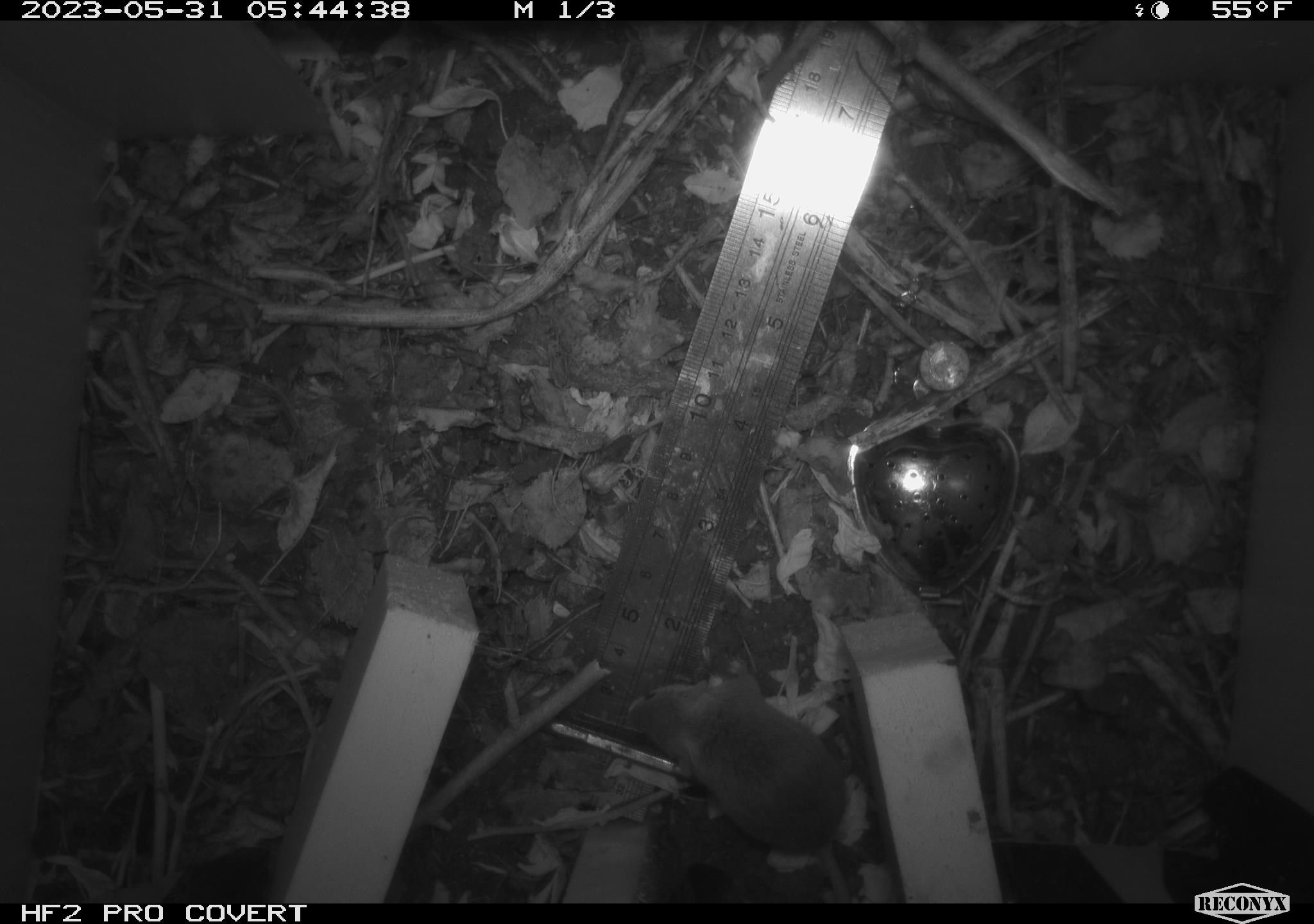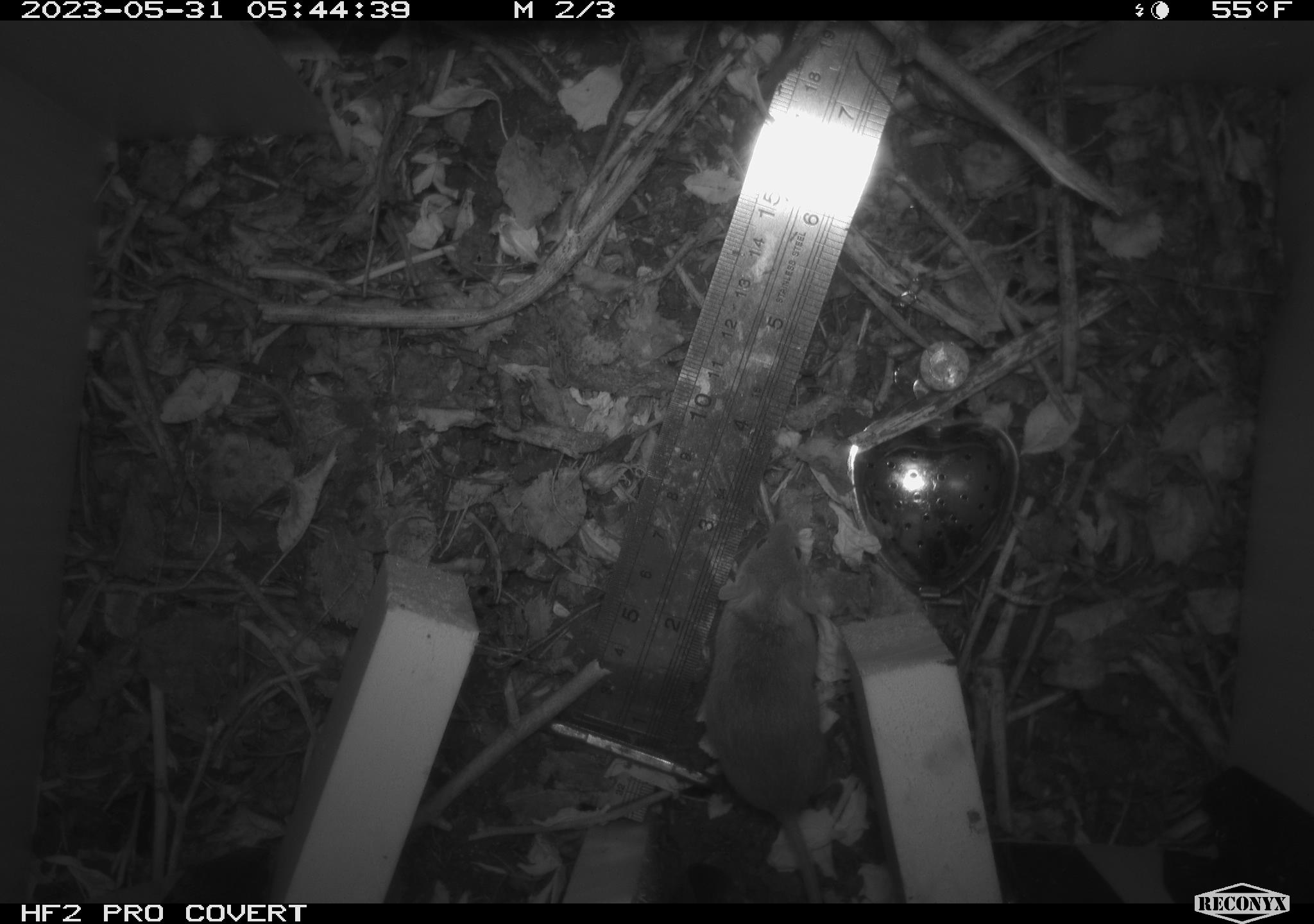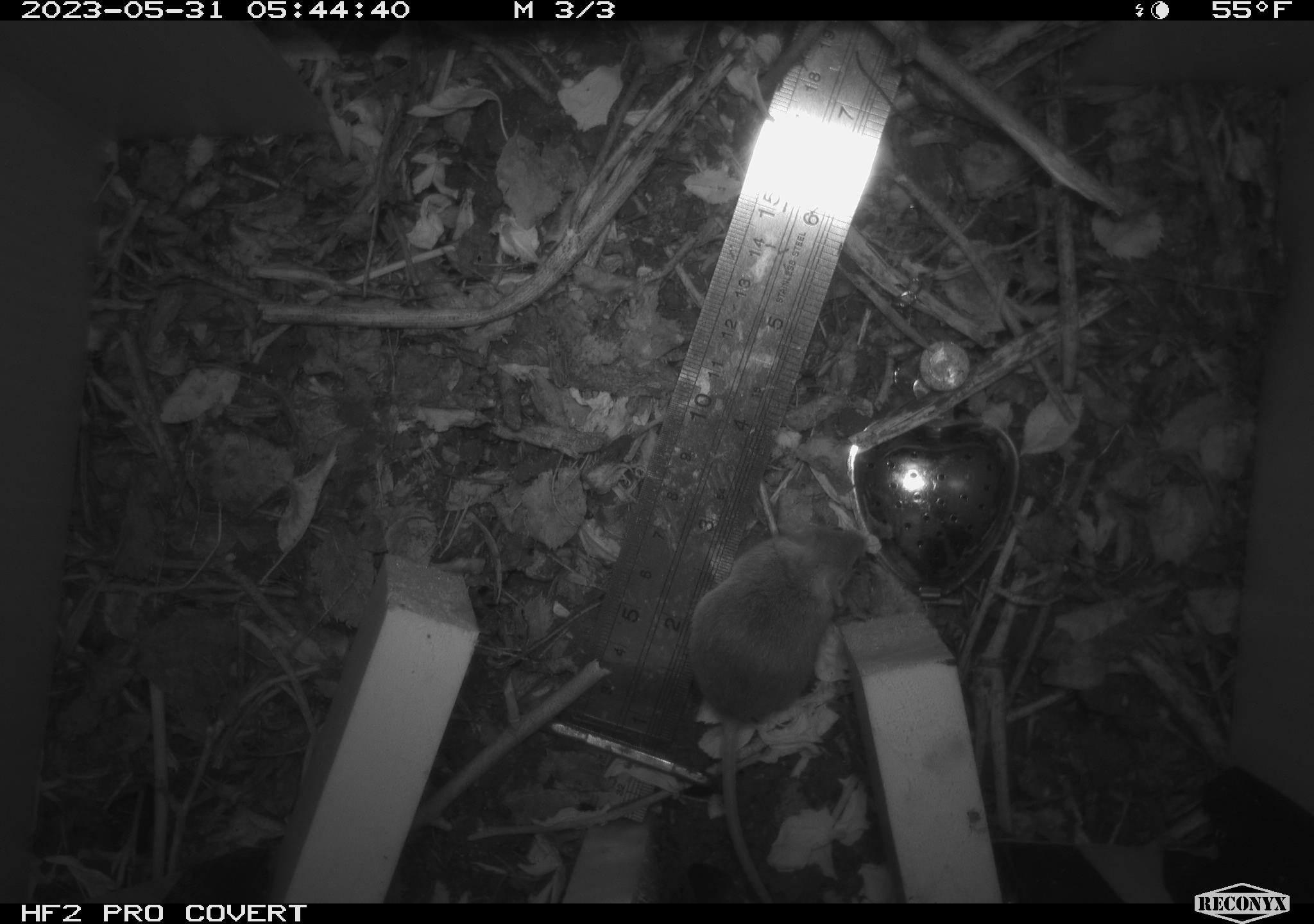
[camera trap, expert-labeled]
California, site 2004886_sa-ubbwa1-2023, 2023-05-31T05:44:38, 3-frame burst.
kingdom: Animalia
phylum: Chordata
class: Mammalia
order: Rodentia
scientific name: Rodentia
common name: rodent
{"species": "rodent (Rodentia)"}